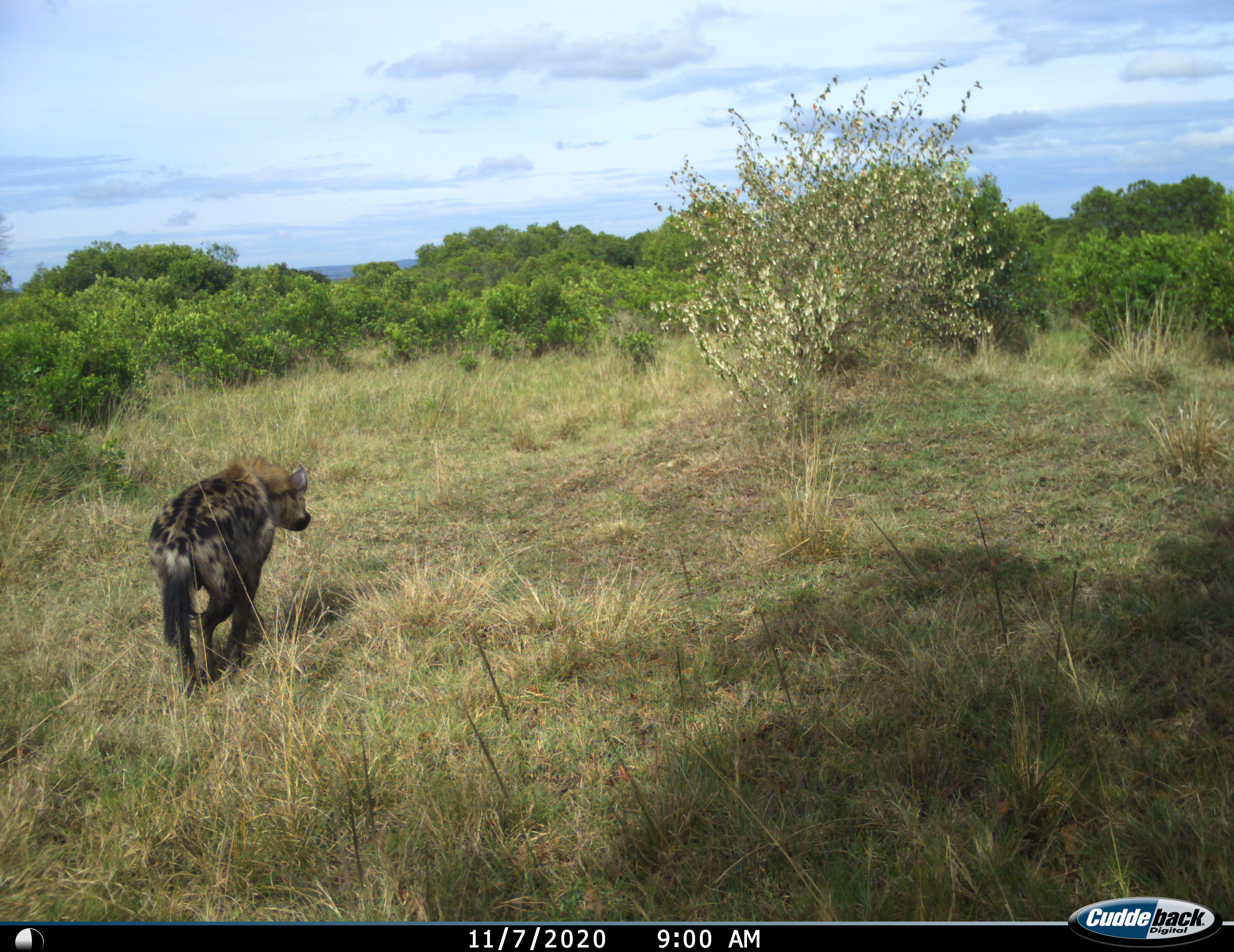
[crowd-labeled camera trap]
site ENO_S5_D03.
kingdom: Animalia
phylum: Chordata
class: Mammalia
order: Carnivora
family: Hyaenidae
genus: Crocuta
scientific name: Crocuta crocuta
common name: spotted hyena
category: hyenaspotted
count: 1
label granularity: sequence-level